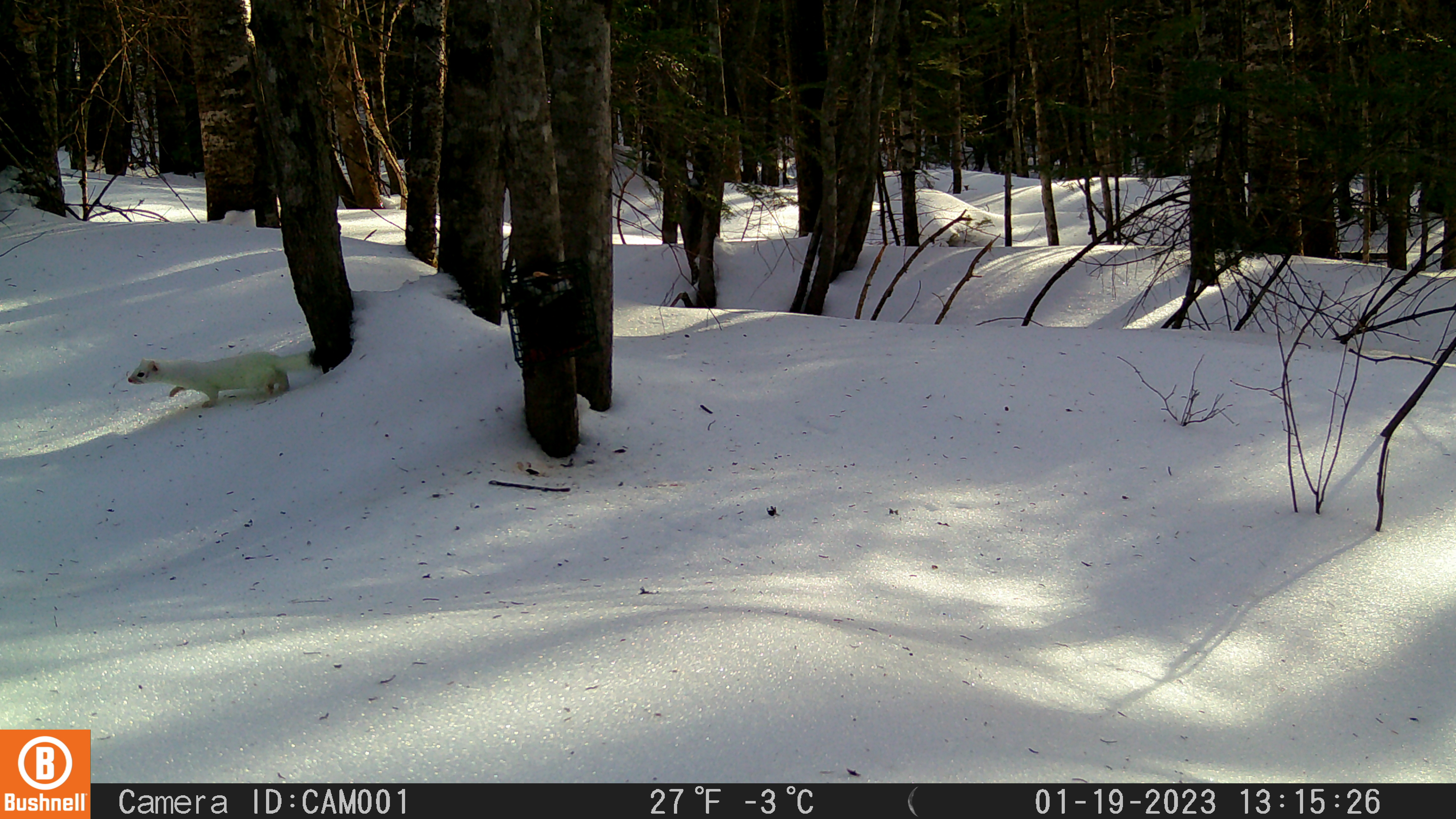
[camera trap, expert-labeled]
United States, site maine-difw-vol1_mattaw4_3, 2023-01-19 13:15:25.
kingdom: Animalia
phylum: Chordata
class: Mammalia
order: Carnivora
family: Mustelidae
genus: Neogale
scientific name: Neogale frenata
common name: long-tailed weasel